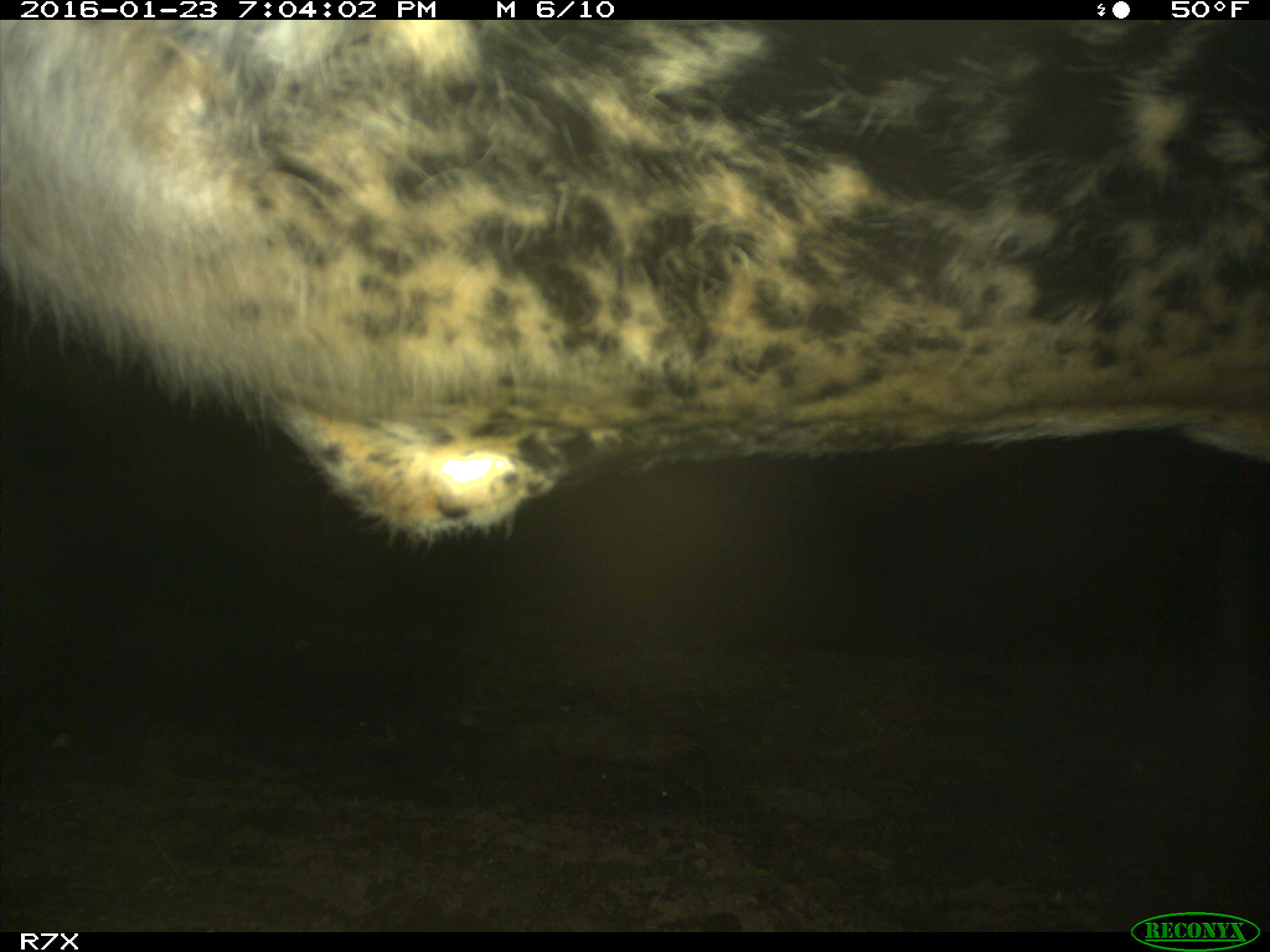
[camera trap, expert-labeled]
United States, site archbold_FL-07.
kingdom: Animalia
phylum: Chordata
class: Mammalia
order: Artiodactyla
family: Bovidae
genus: Bos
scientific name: Bos taurus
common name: domestic cow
Bos taurus (domestic cow).